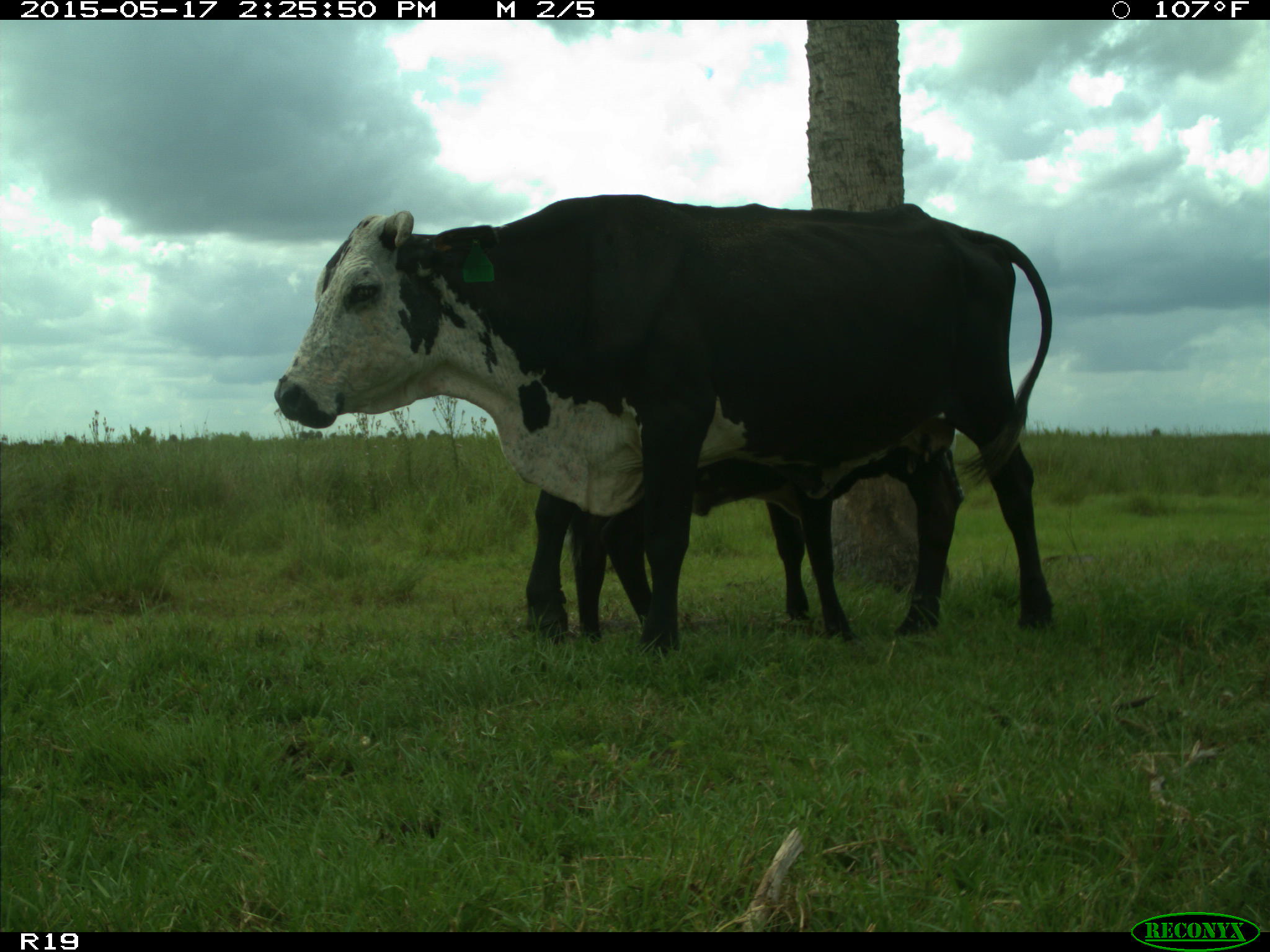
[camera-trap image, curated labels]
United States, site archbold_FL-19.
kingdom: Animalia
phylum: Chordata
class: Mammalia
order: Artiodactyla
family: Bovidae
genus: Bos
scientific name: Bos taurus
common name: domestic cow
Bos taurus (domestic cow).